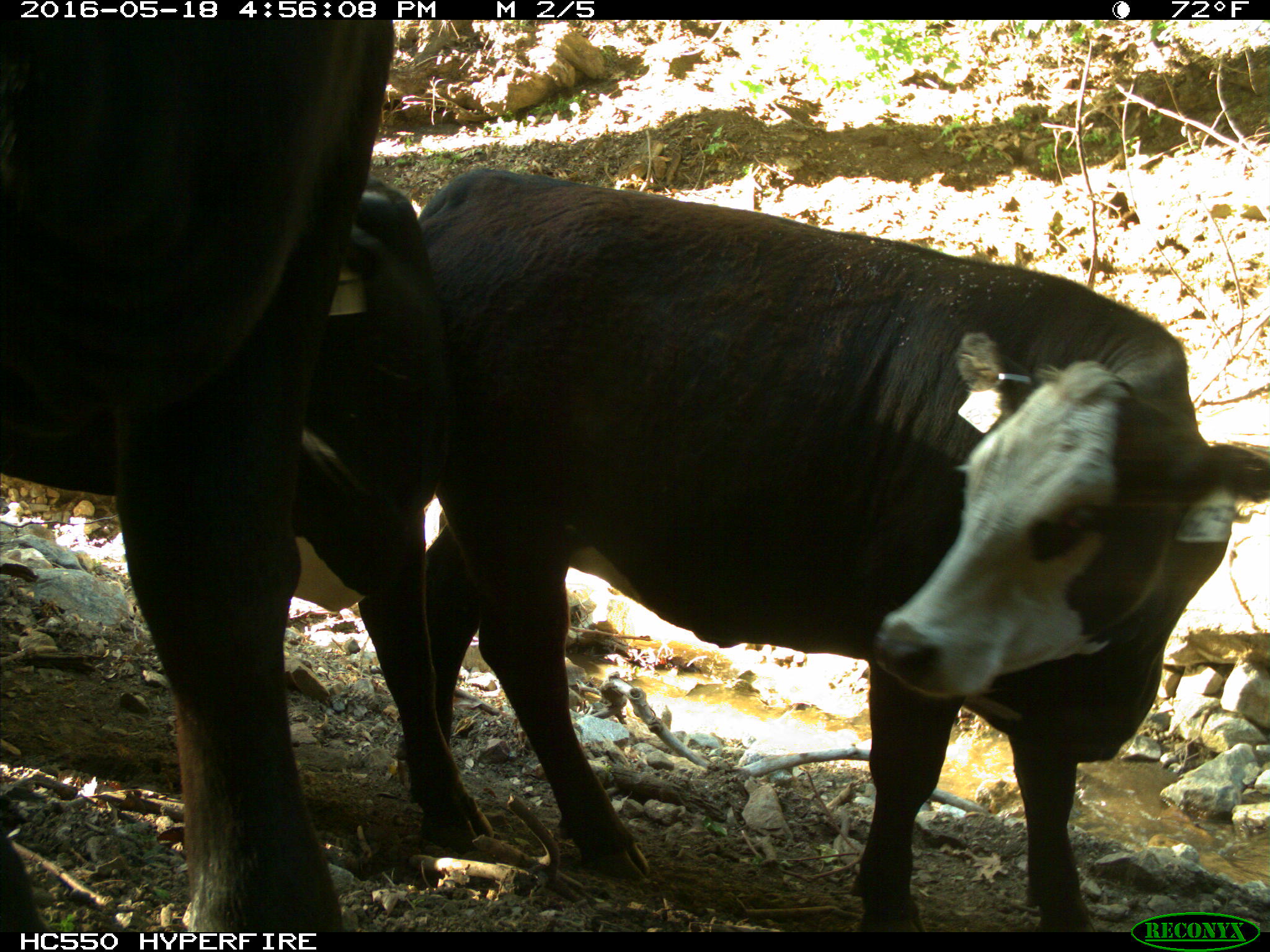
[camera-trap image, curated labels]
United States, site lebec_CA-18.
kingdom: Animalia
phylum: Chordata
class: Mammalia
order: Artiodactyla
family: Bovidae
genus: Bos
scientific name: Bos taurus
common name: domestic cow